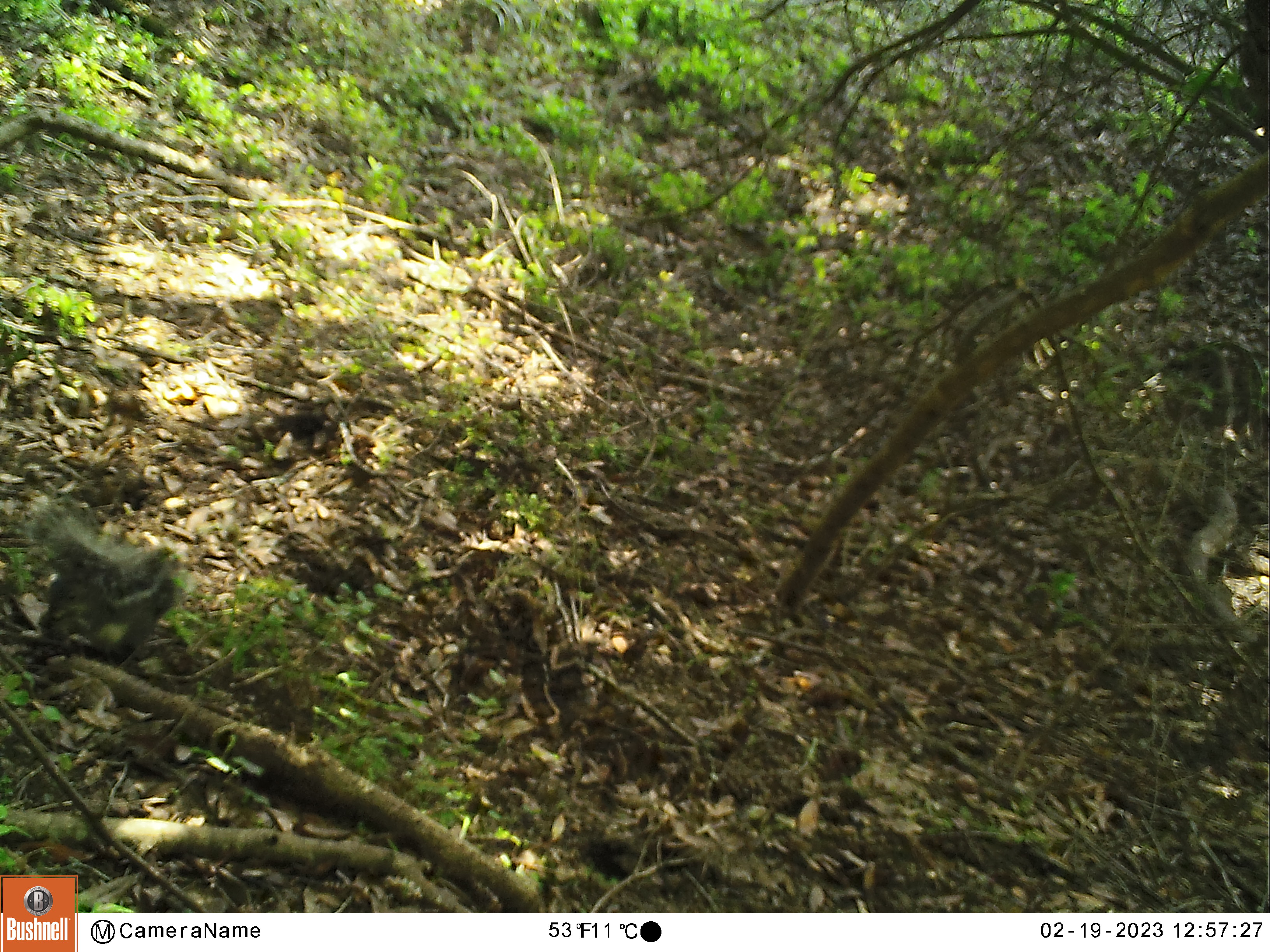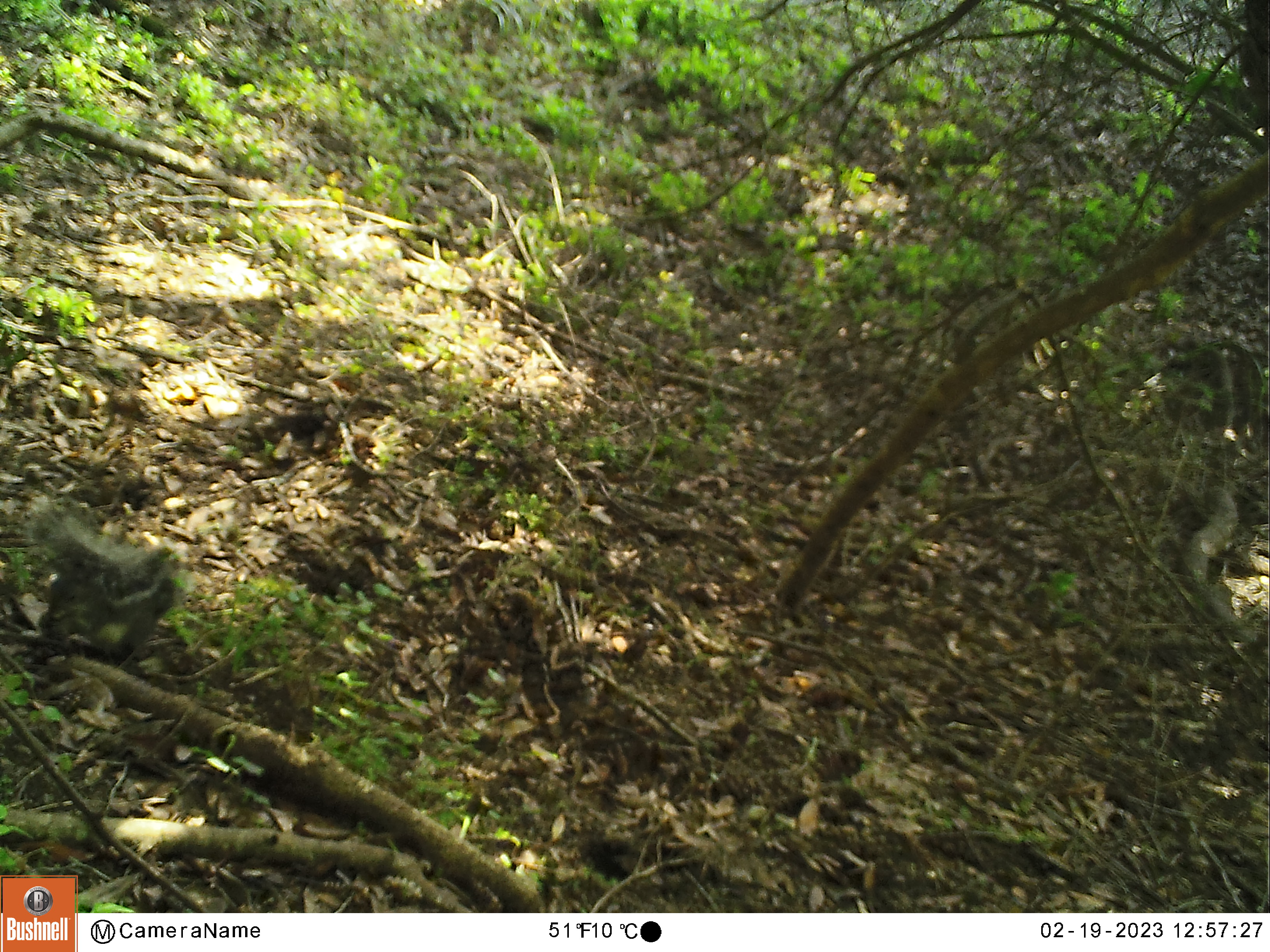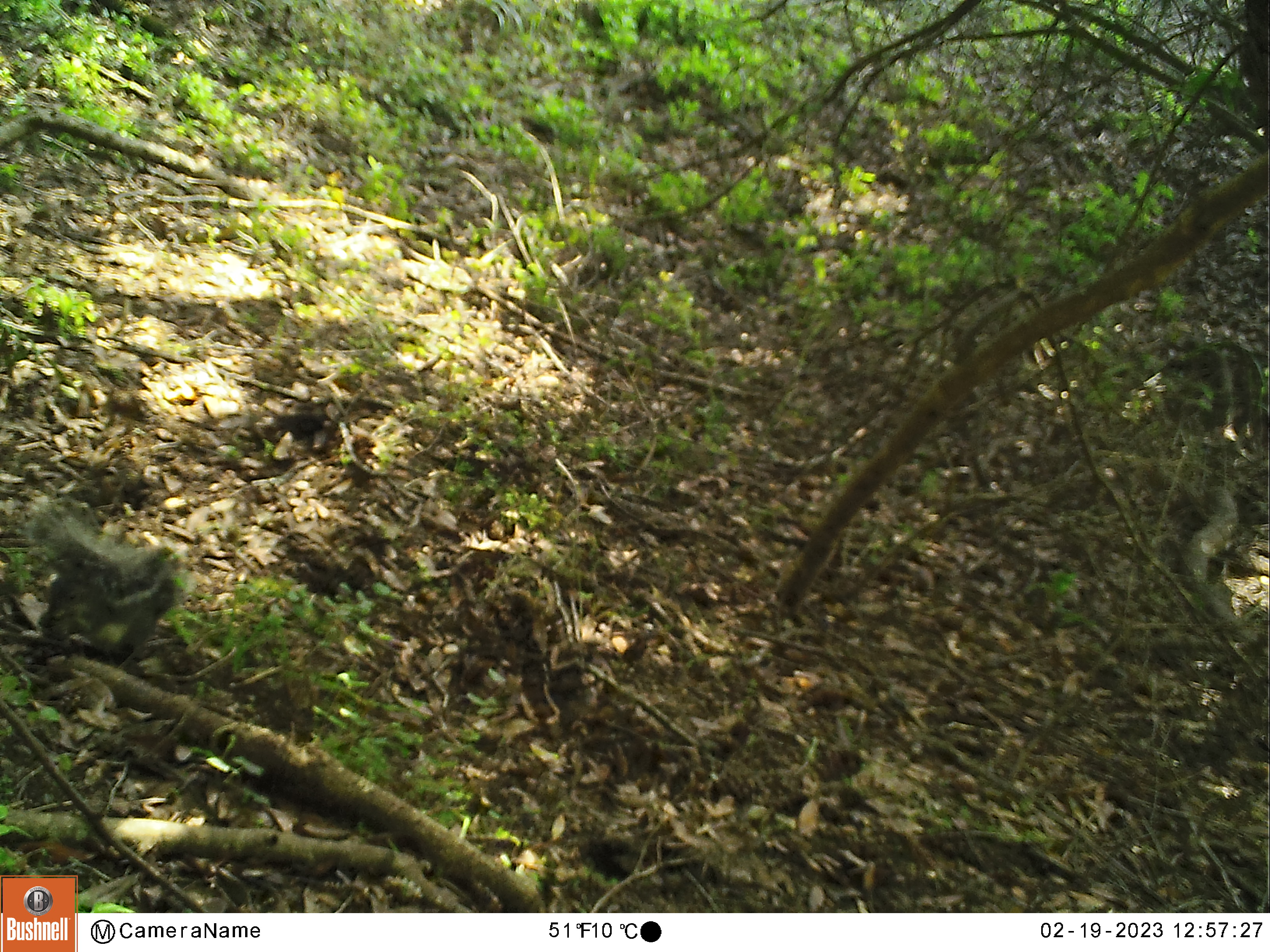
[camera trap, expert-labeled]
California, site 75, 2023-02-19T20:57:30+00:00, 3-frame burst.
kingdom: Animalia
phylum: Chordata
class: Mammalia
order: Rodentia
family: Sciuridae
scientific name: Sciuridae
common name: squirrel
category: unknown squirrel